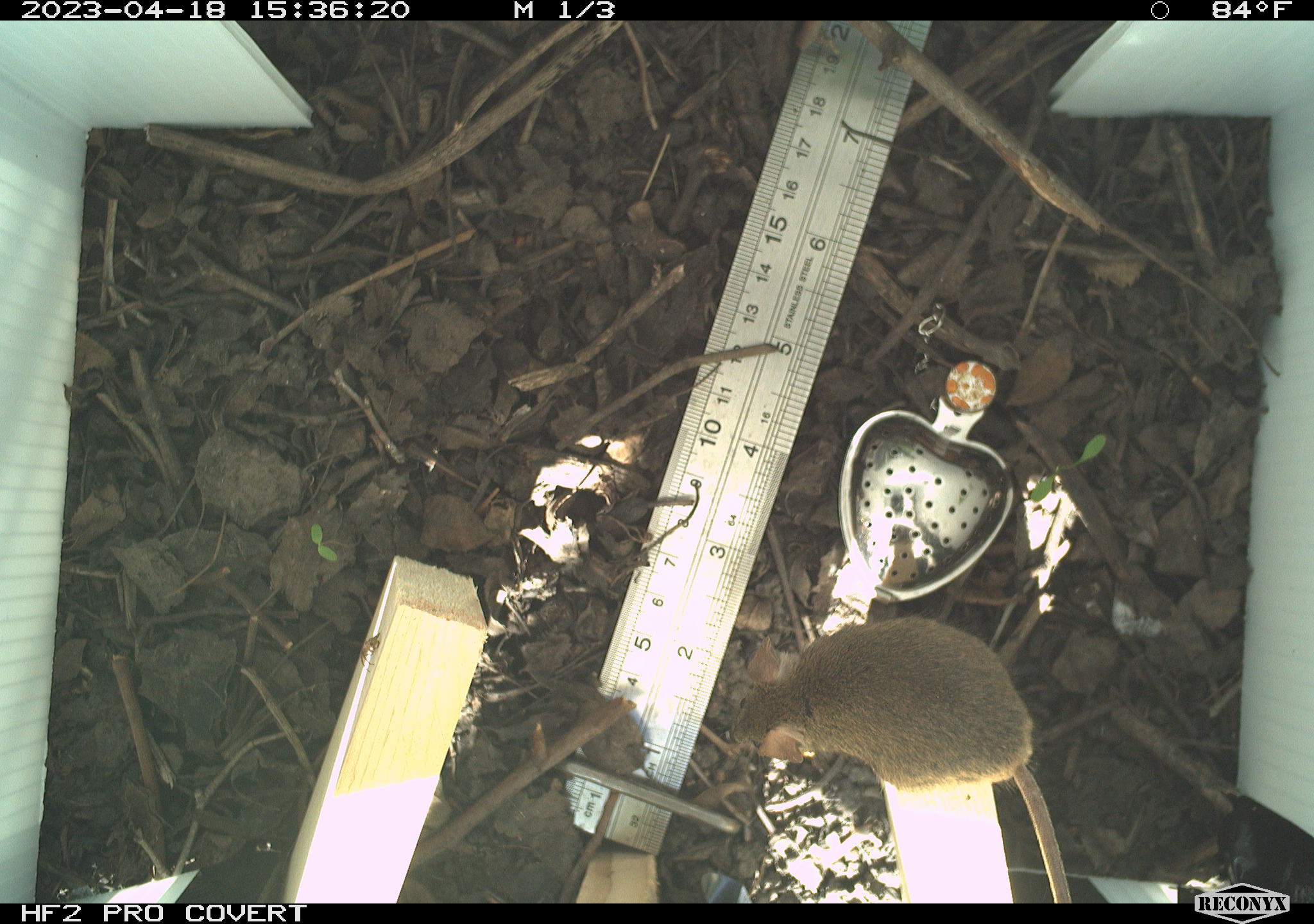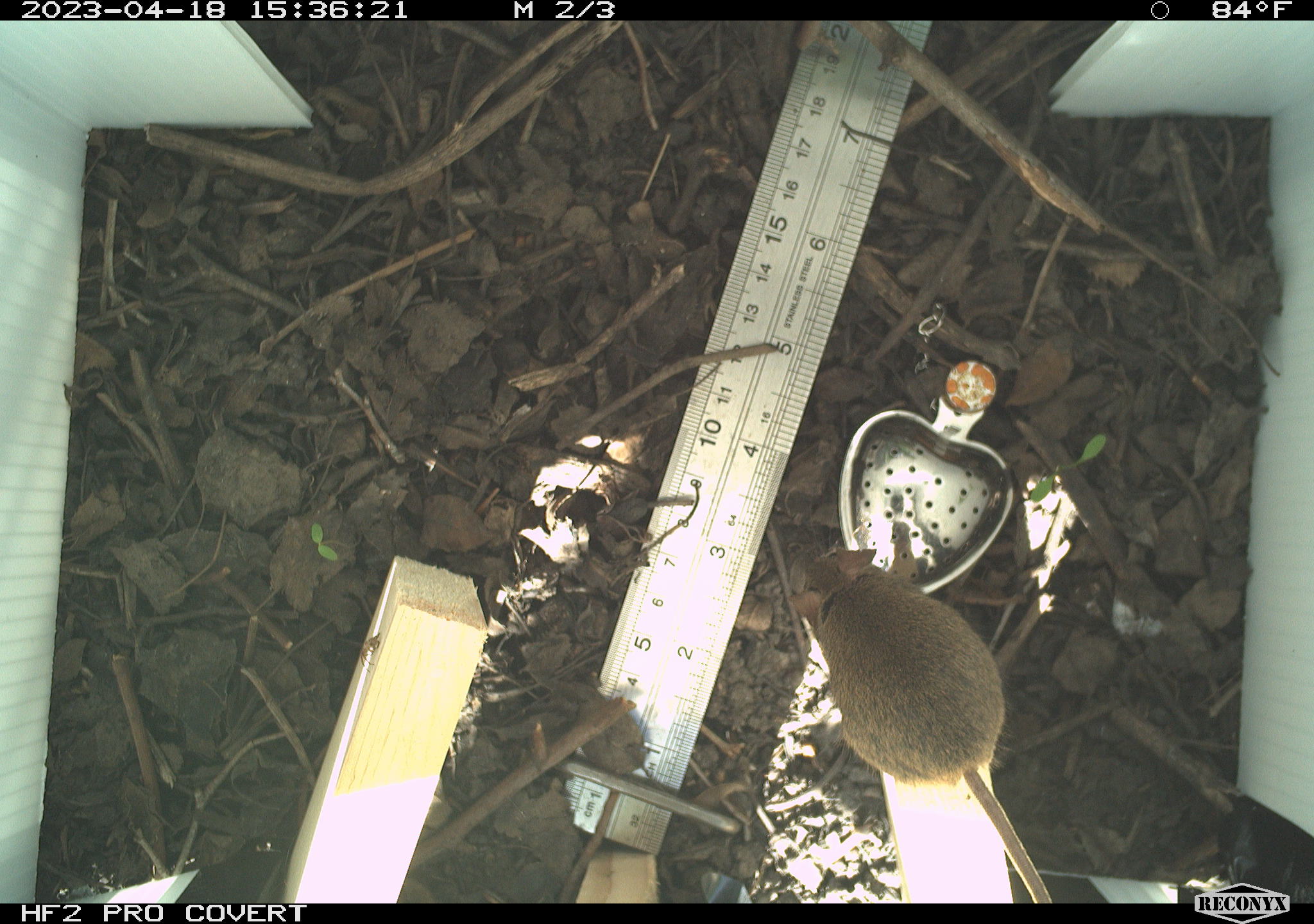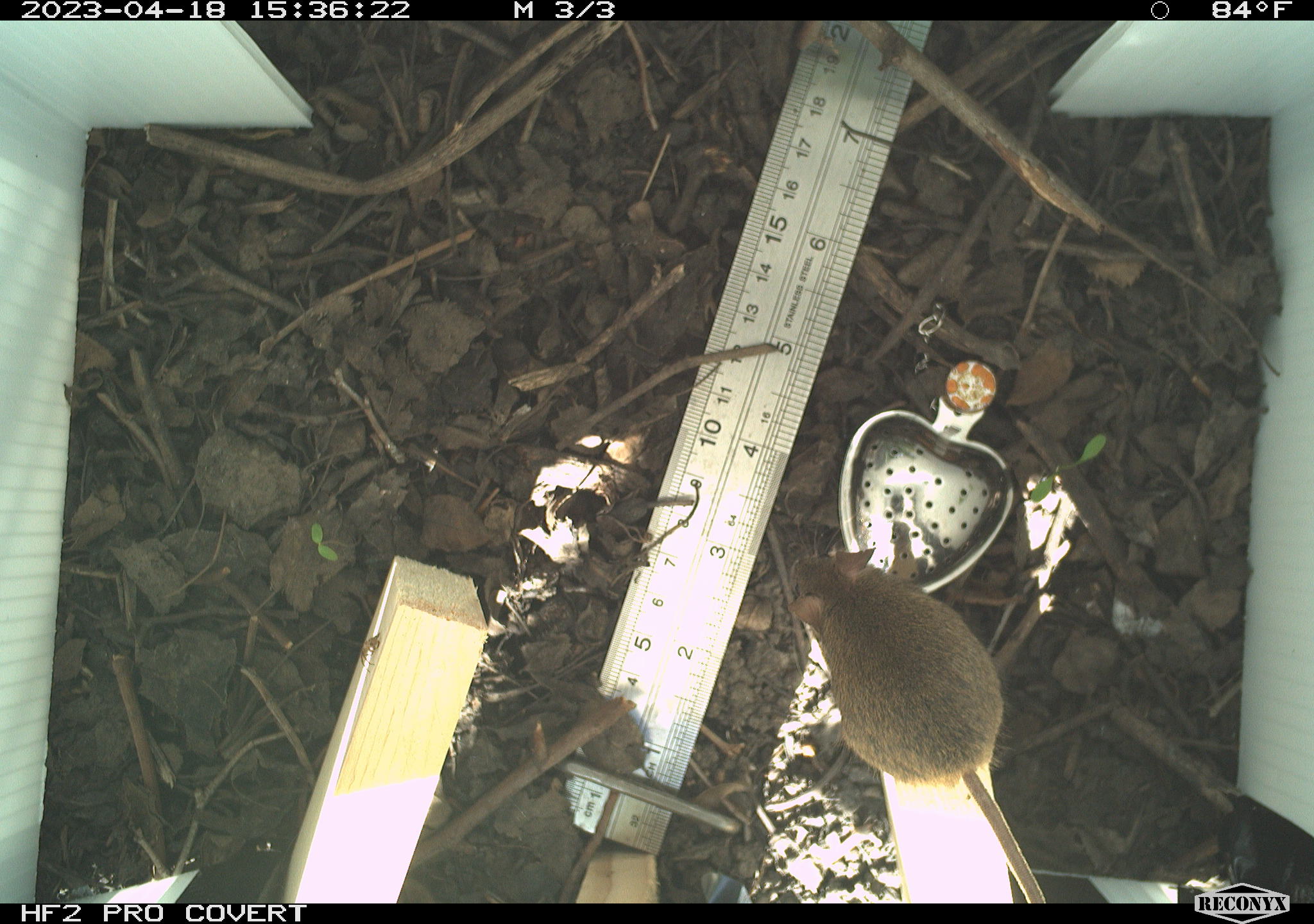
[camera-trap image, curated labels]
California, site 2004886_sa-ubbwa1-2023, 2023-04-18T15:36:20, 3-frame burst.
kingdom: Animalia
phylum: Chordata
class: Mammalia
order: Rodentia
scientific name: Rodentia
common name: mouse species